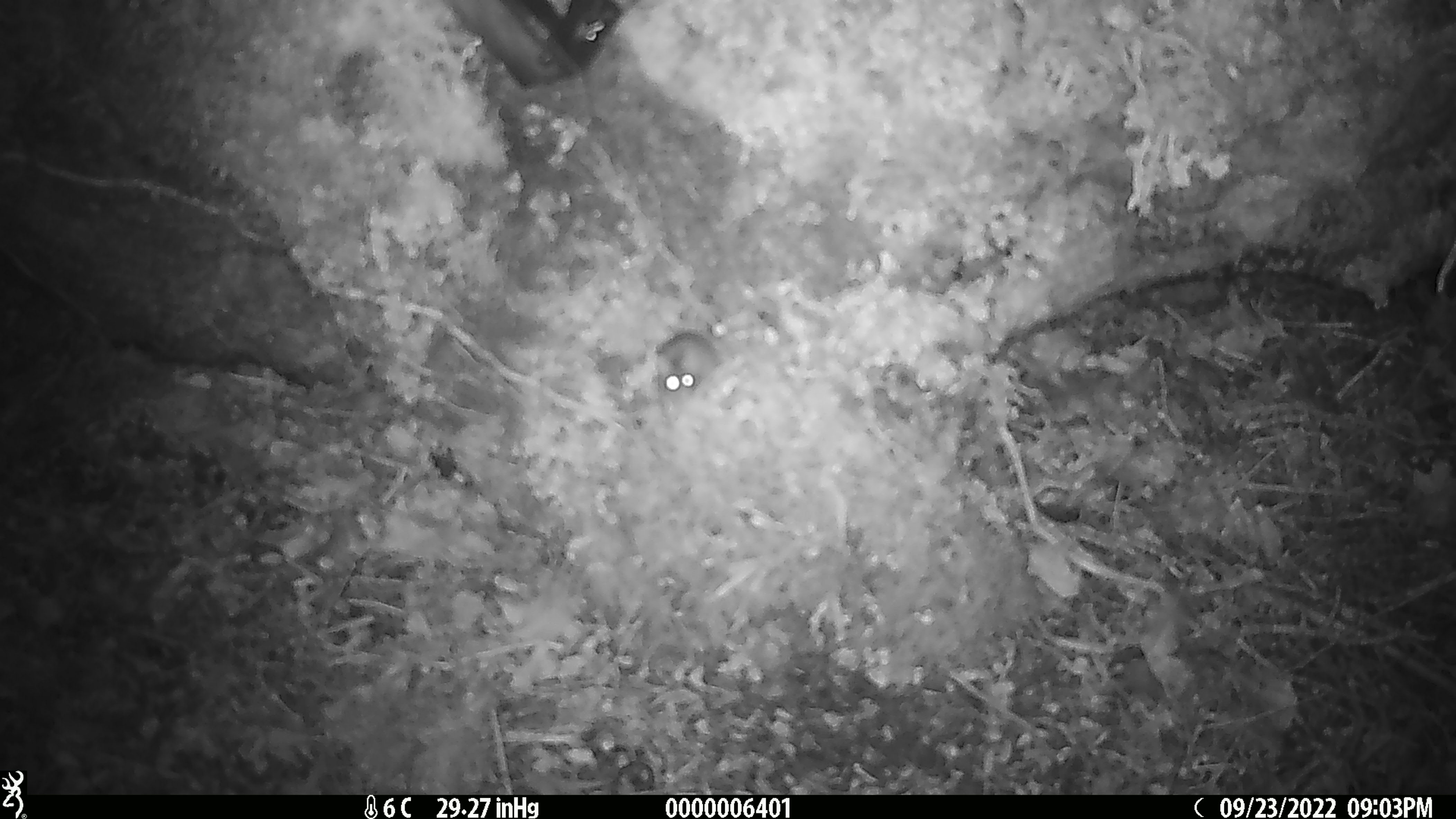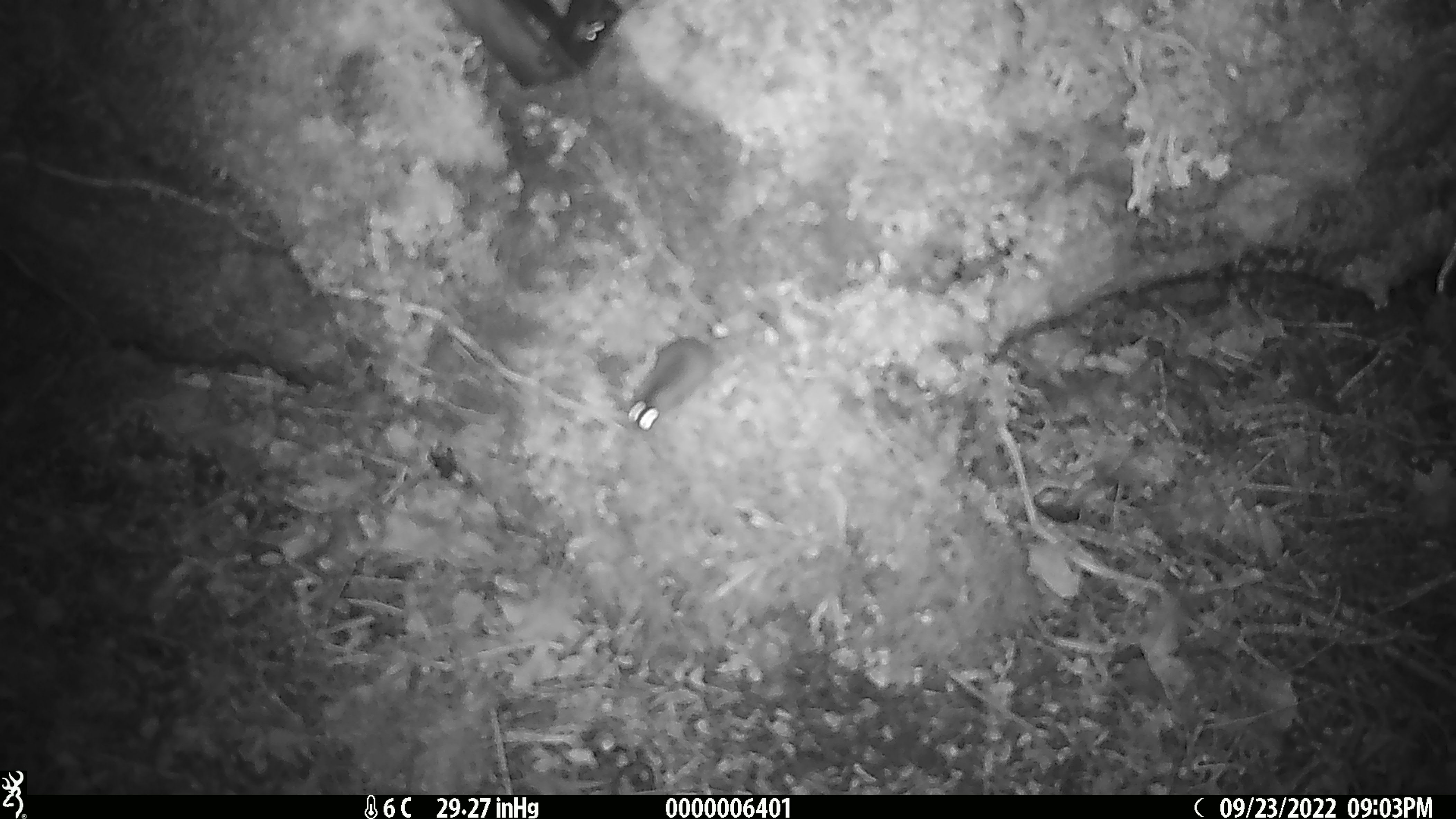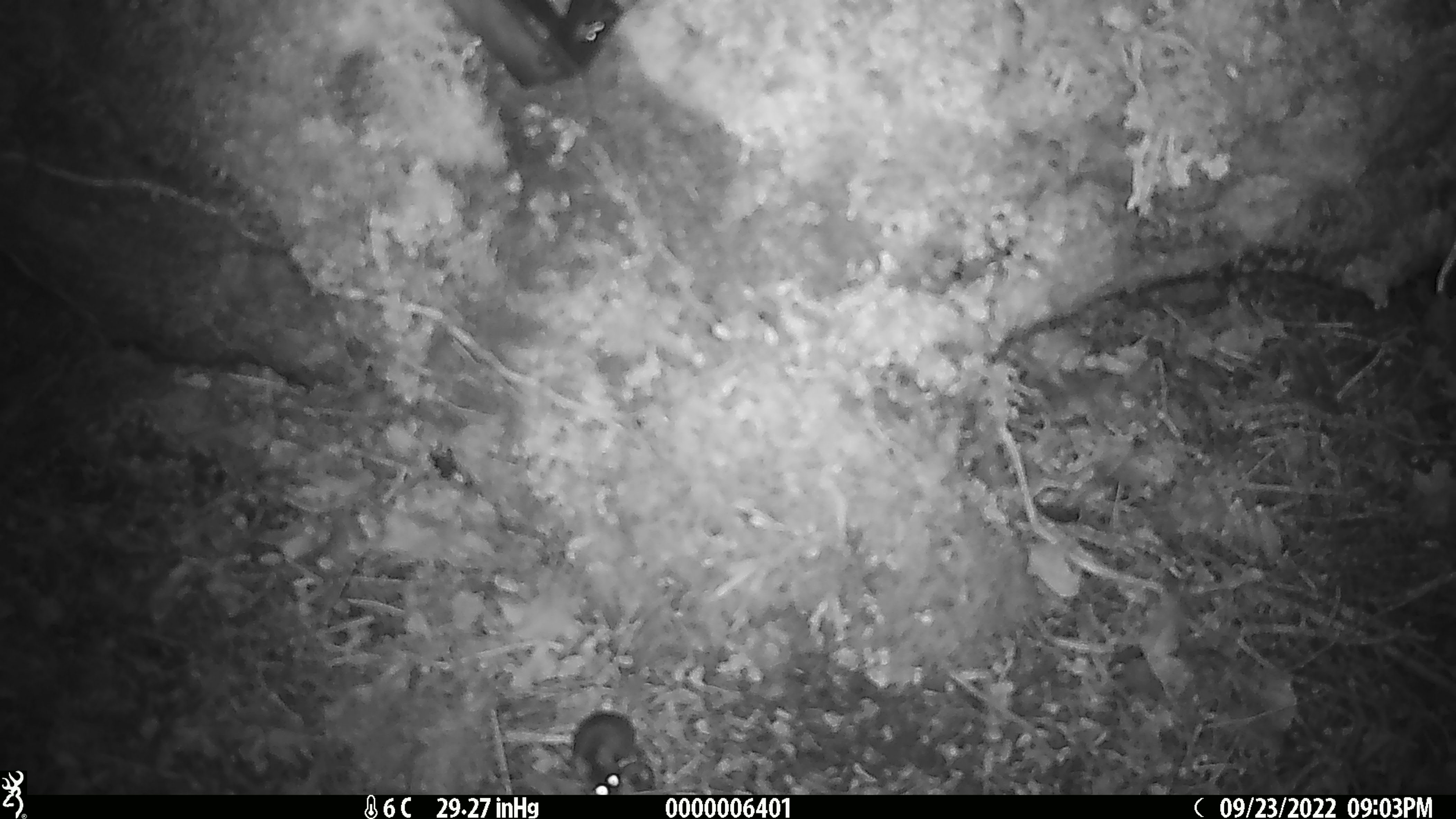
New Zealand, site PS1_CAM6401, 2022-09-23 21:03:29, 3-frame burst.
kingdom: Animalia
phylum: Chordata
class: Mammalia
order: Rodentia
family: Muridae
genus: Mus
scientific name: Mus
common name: mouse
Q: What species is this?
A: Mouse (Mus).